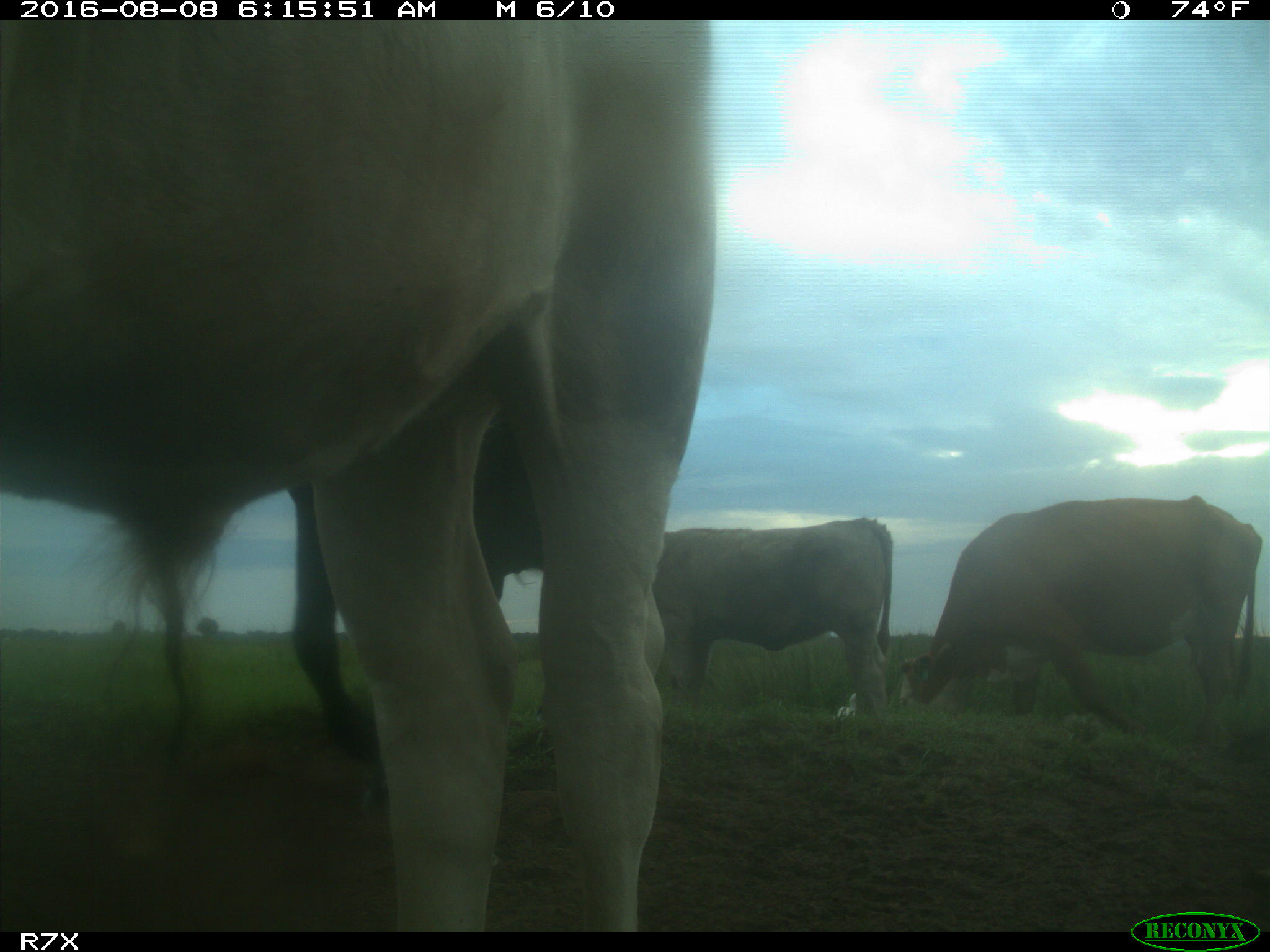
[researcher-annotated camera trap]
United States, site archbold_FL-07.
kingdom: Animalia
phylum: Chordata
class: Mammalia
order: Artiodactyla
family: Bovidae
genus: Bos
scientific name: Bos taurus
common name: domestic cow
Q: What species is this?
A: Bos taurus (domestic cow).